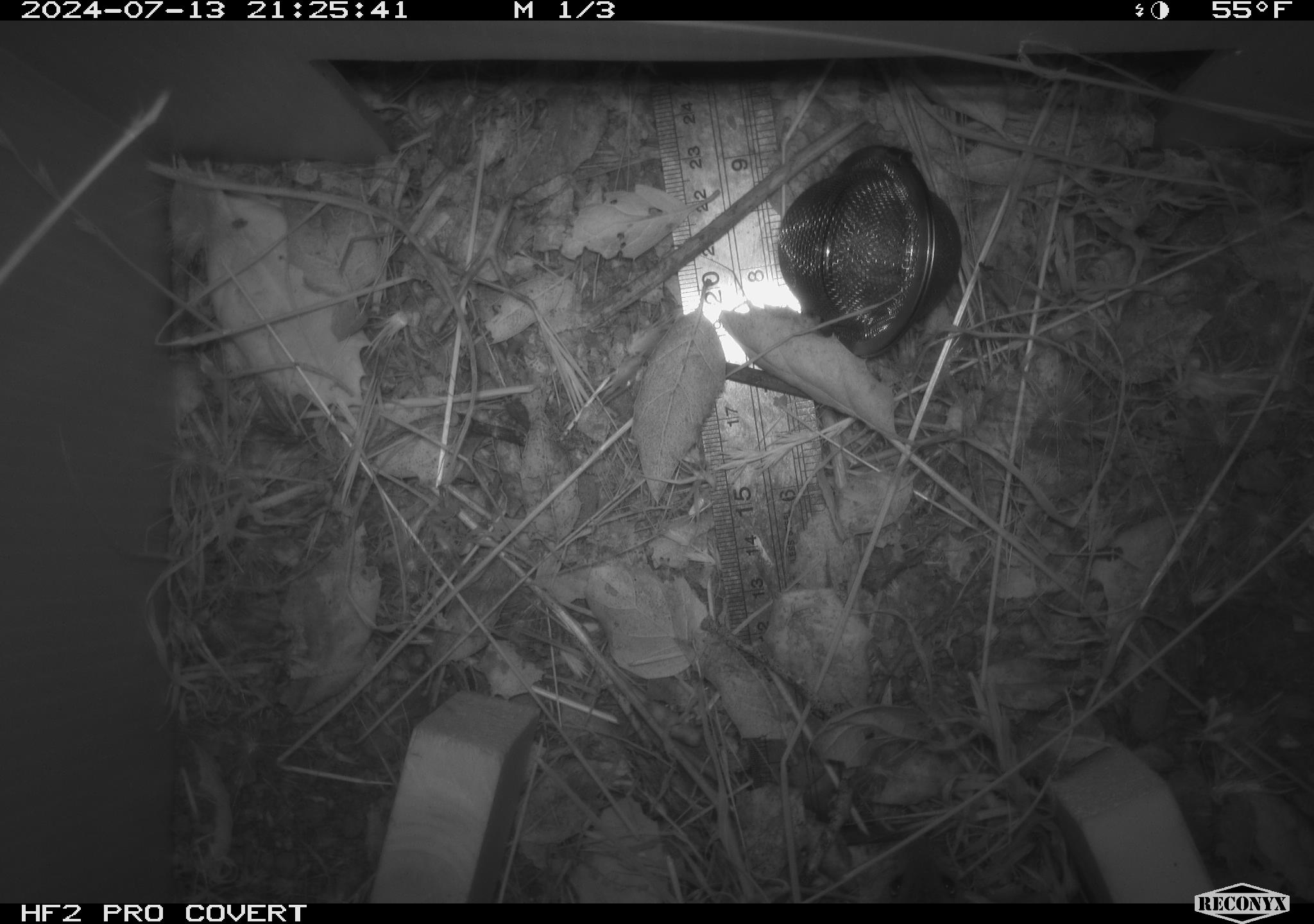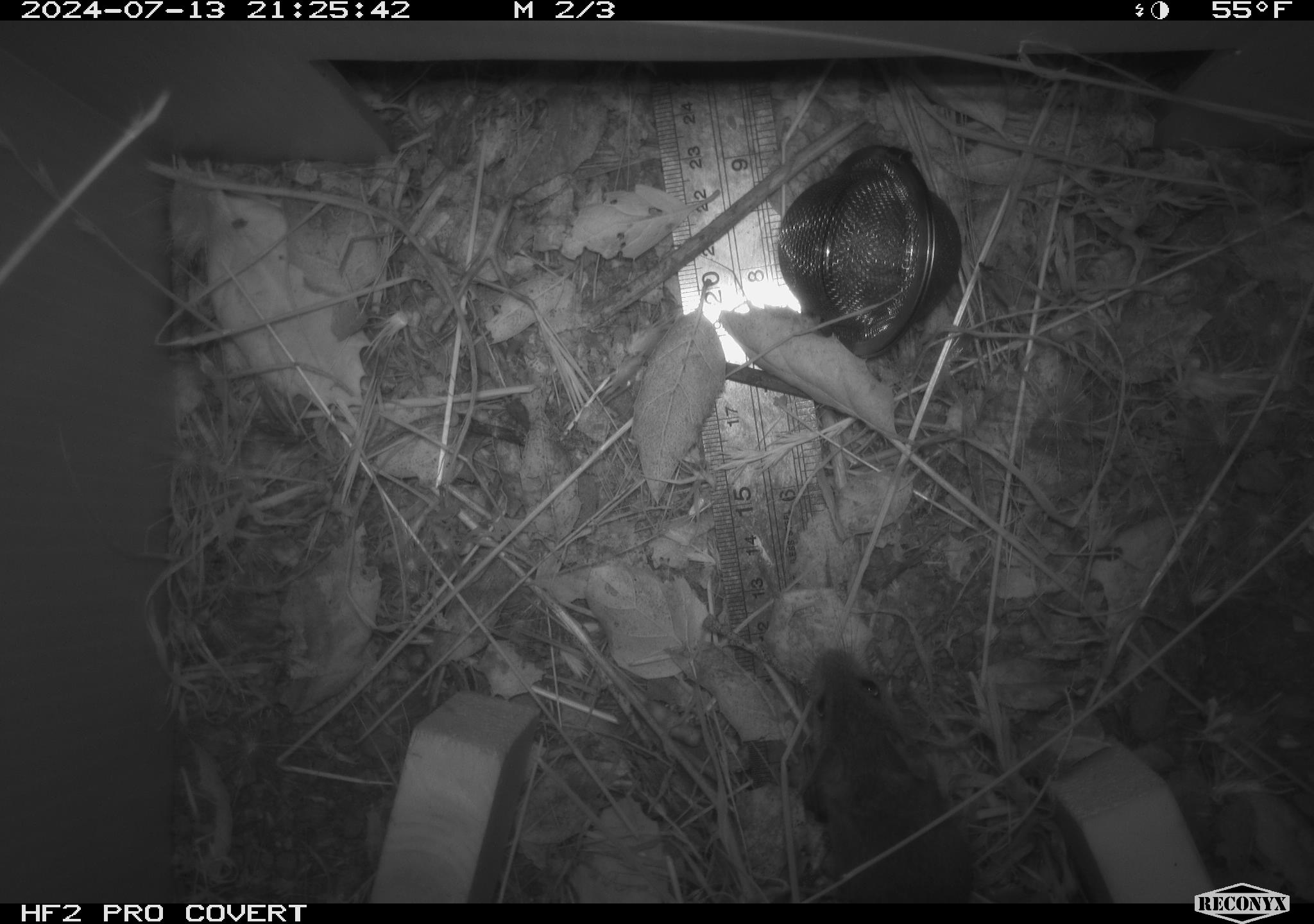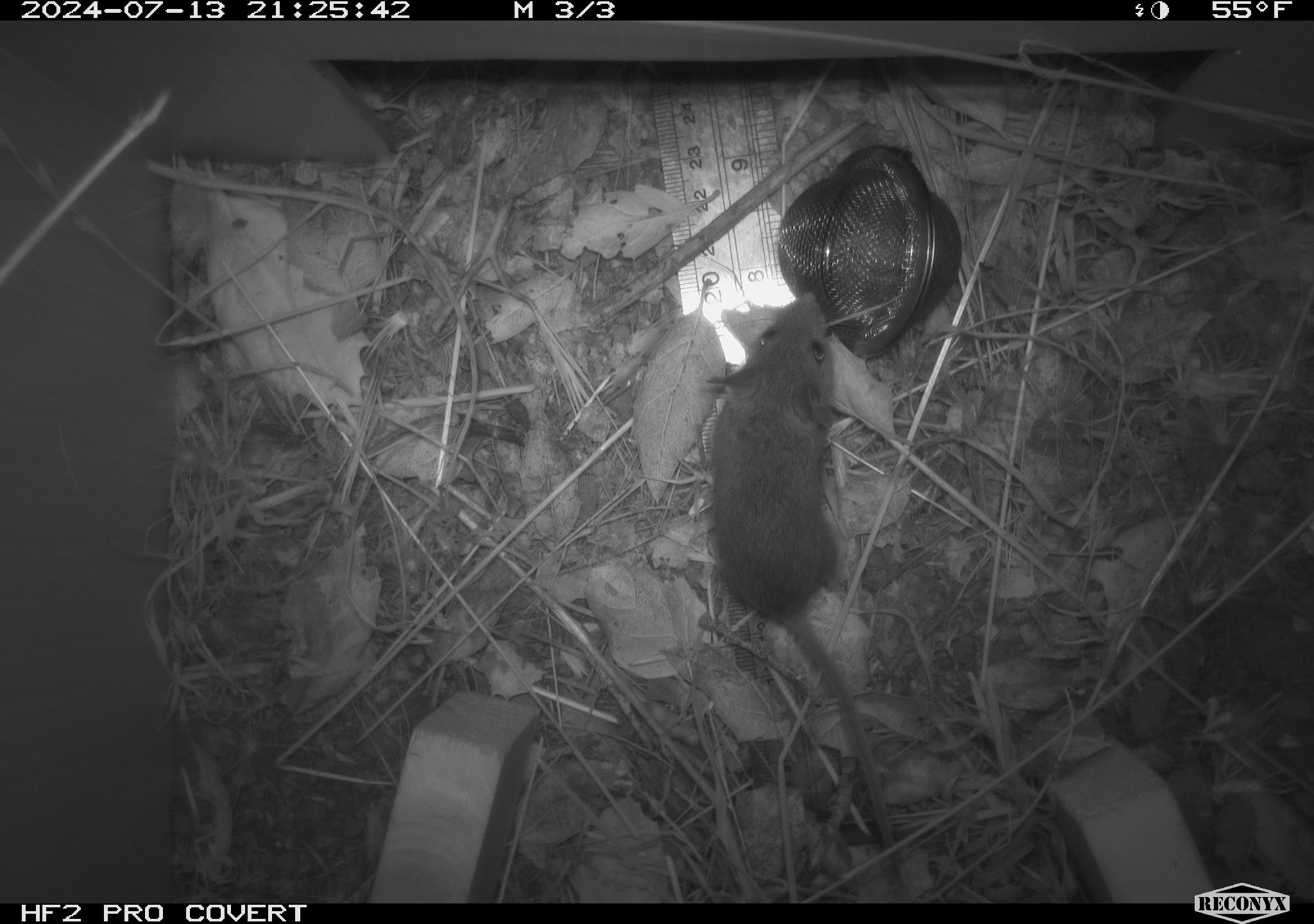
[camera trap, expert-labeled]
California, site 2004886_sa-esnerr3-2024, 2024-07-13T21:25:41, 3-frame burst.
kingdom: Animalia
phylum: Chordata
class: Mammalia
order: Rodentia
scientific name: Rodentia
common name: rodent